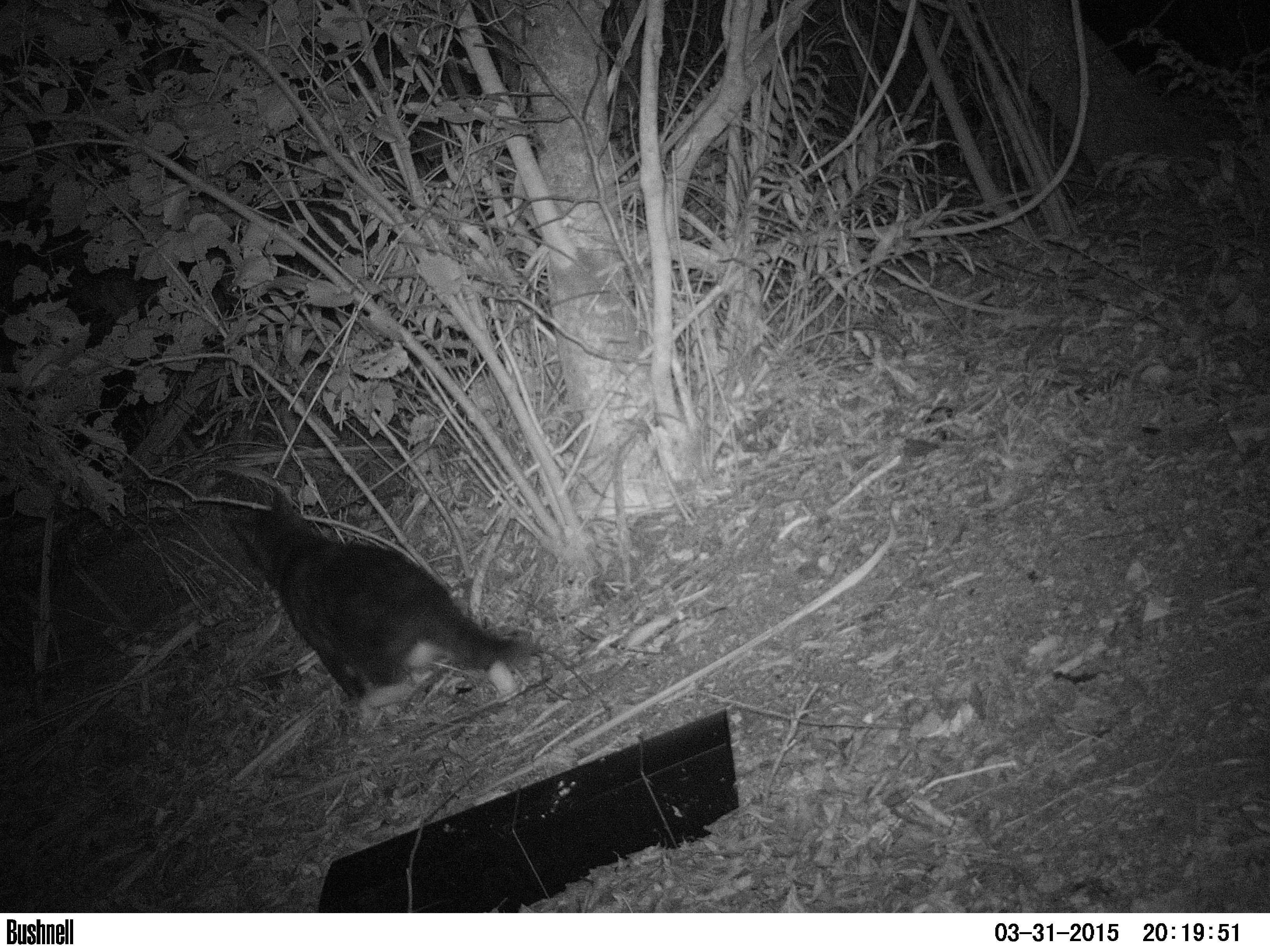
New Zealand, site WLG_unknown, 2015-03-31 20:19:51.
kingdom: Animalia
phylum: Chordata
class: Mammalia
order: Carnivora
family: Felidae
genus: Felis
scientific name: Felis catus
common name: domestic cat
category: cat